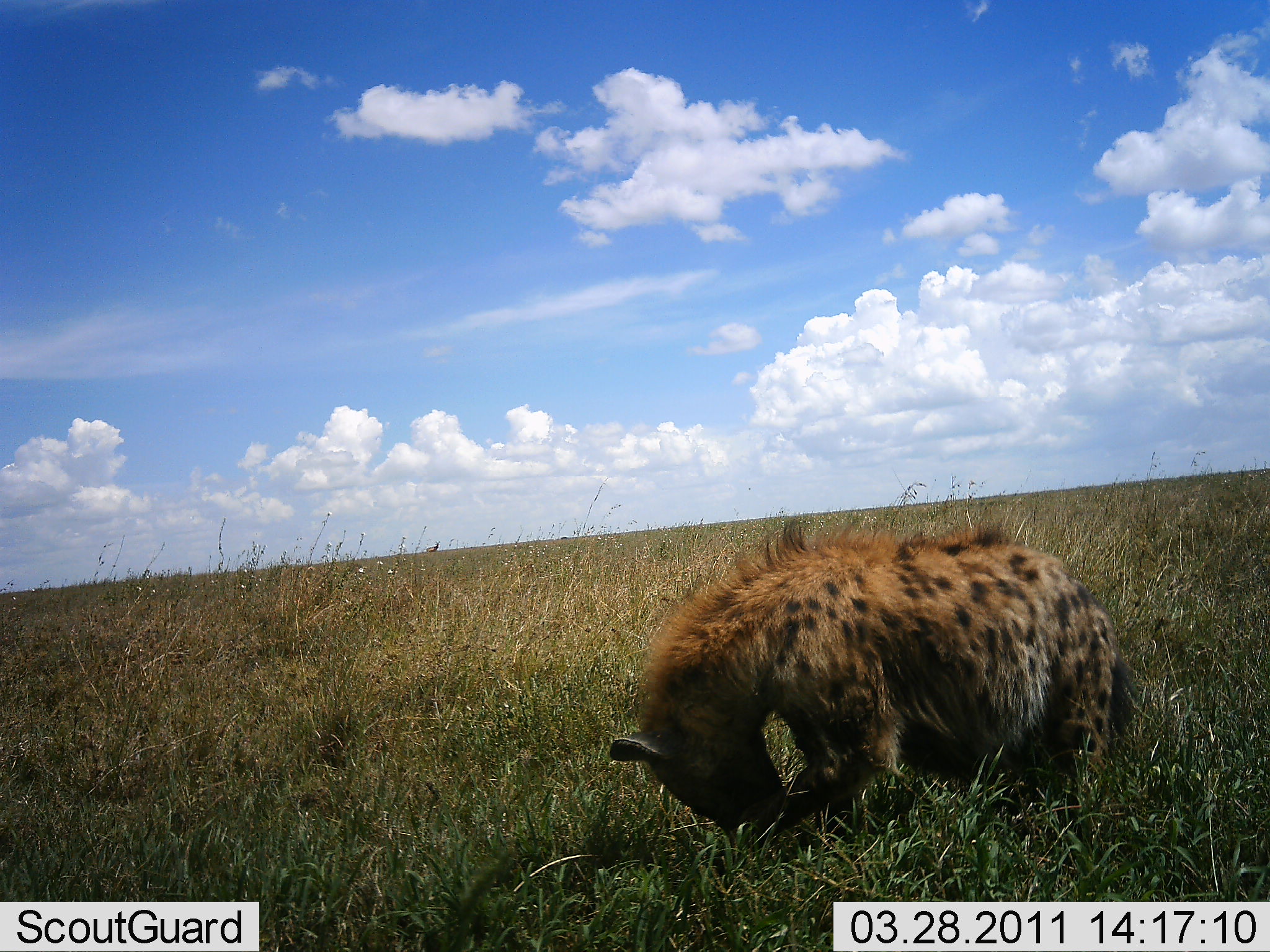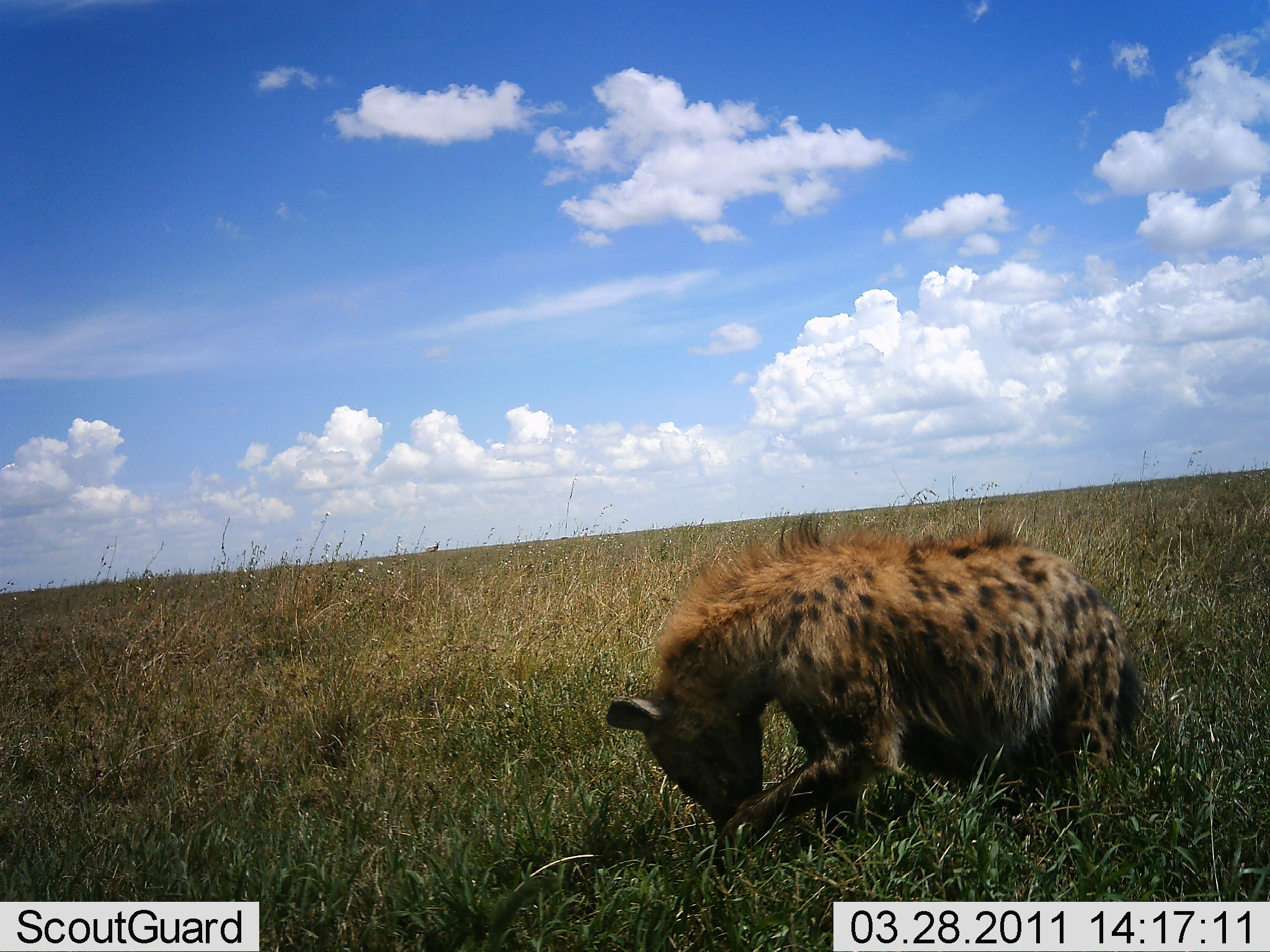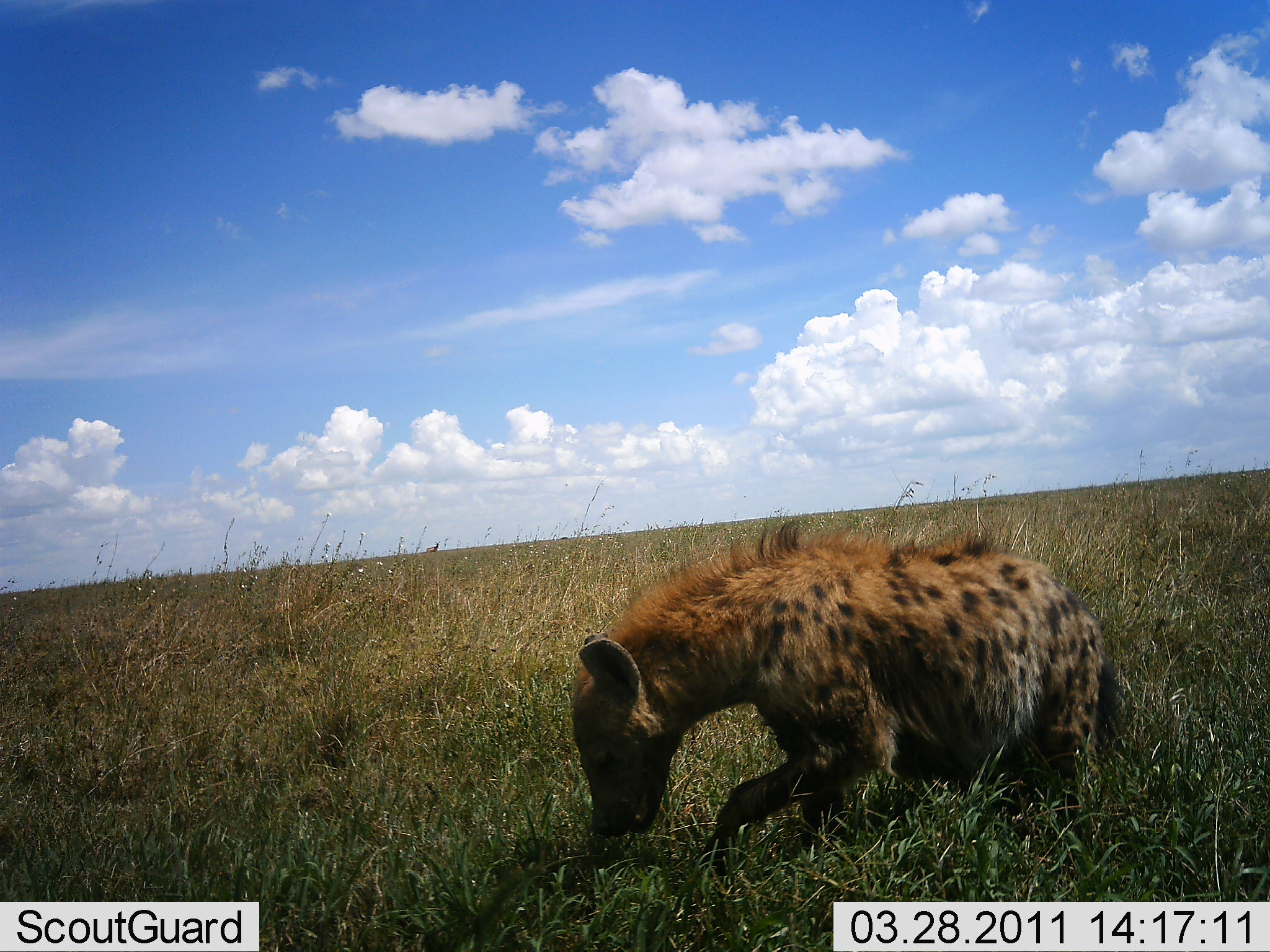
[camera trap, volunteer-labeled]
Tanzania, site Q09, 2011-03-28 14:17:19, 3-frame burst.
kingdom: Animalia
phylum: Chordata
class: Mammalia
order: Carnivora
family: Hyaenidae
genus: Crocuta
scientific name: Crocuta crocuta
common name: spotted hyena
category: hyenaspotted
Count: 1.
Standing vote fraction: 20%.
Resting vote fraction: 70%.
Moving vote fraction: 0%.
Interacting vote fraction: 0%.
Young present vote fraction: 0%.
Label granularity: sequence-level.